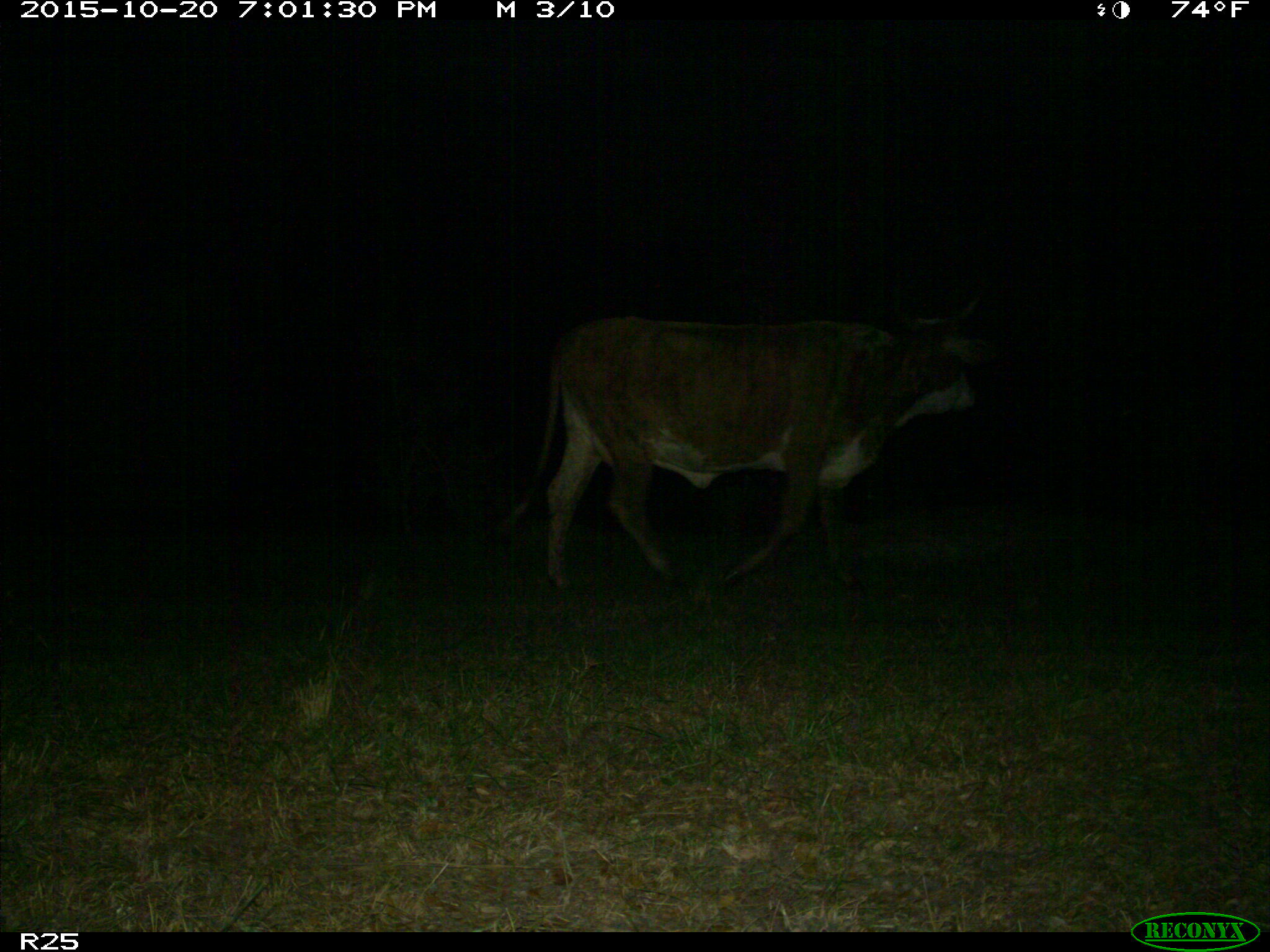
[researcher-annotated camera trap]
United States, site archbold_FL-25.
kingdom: Animalia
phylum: Chordata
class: Mammalia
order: Artiodactyla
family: Bovidae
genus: Bos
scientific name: Bos taurus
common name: domestic cow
Bos taurus (domestic cow).